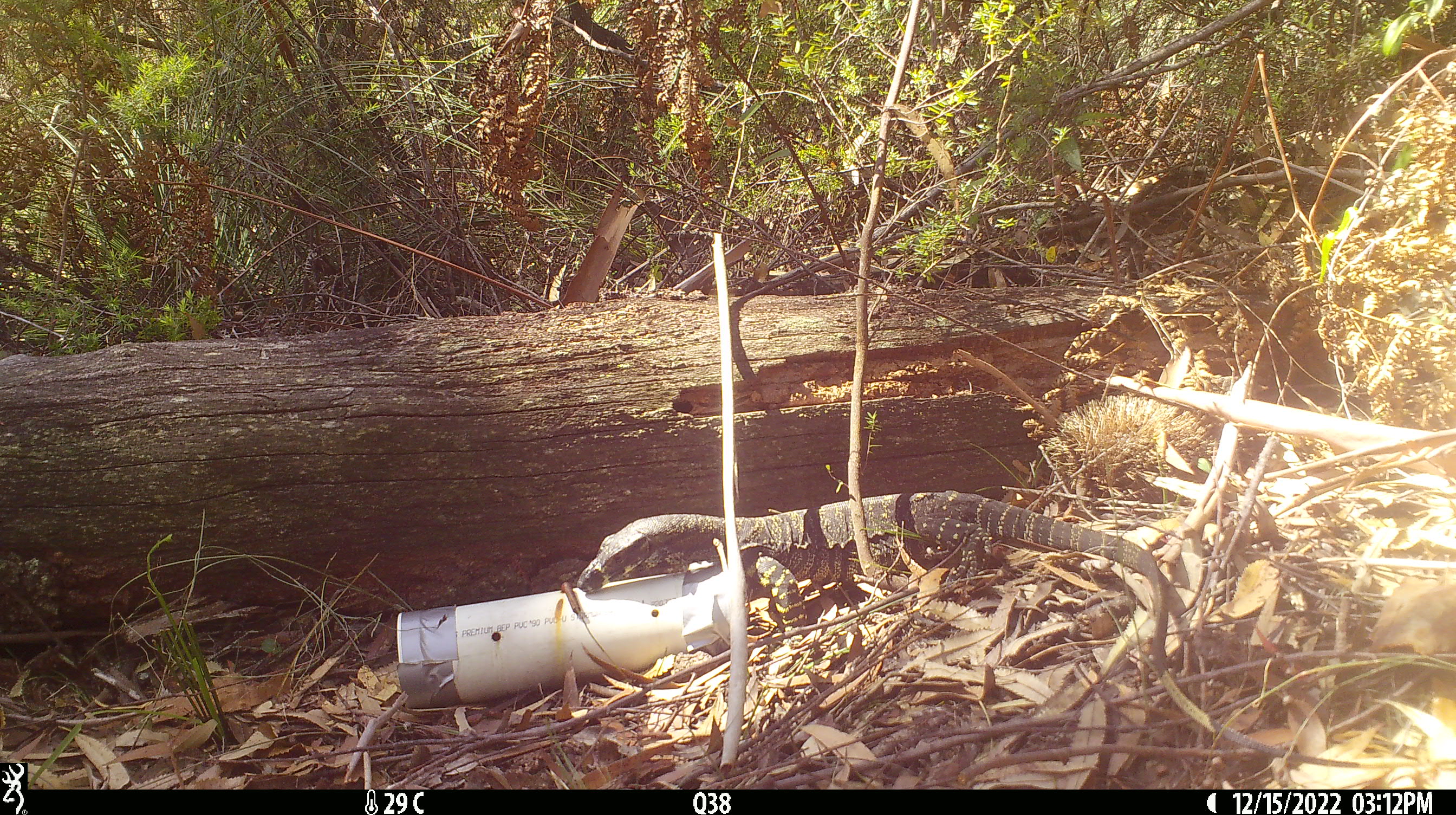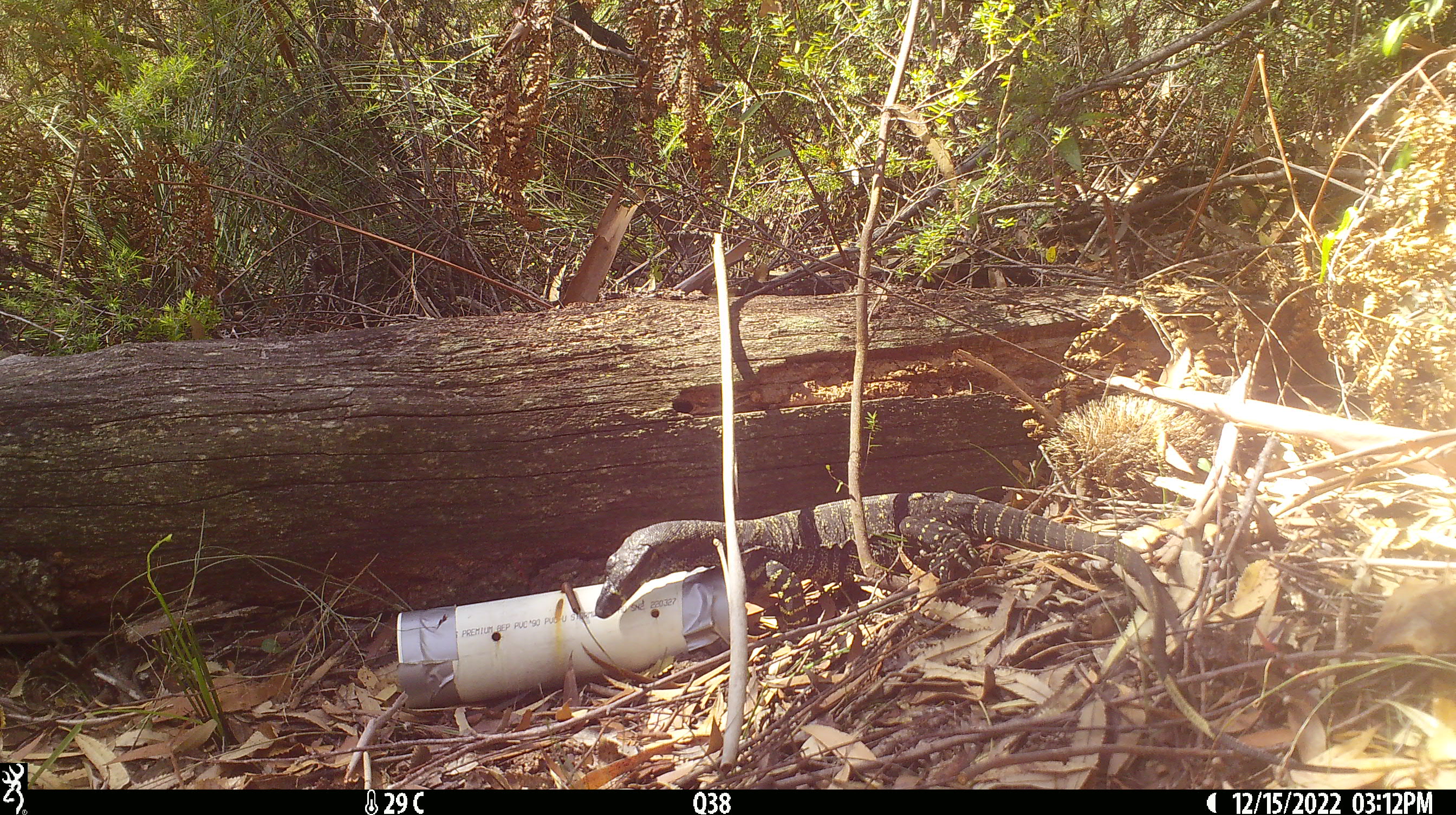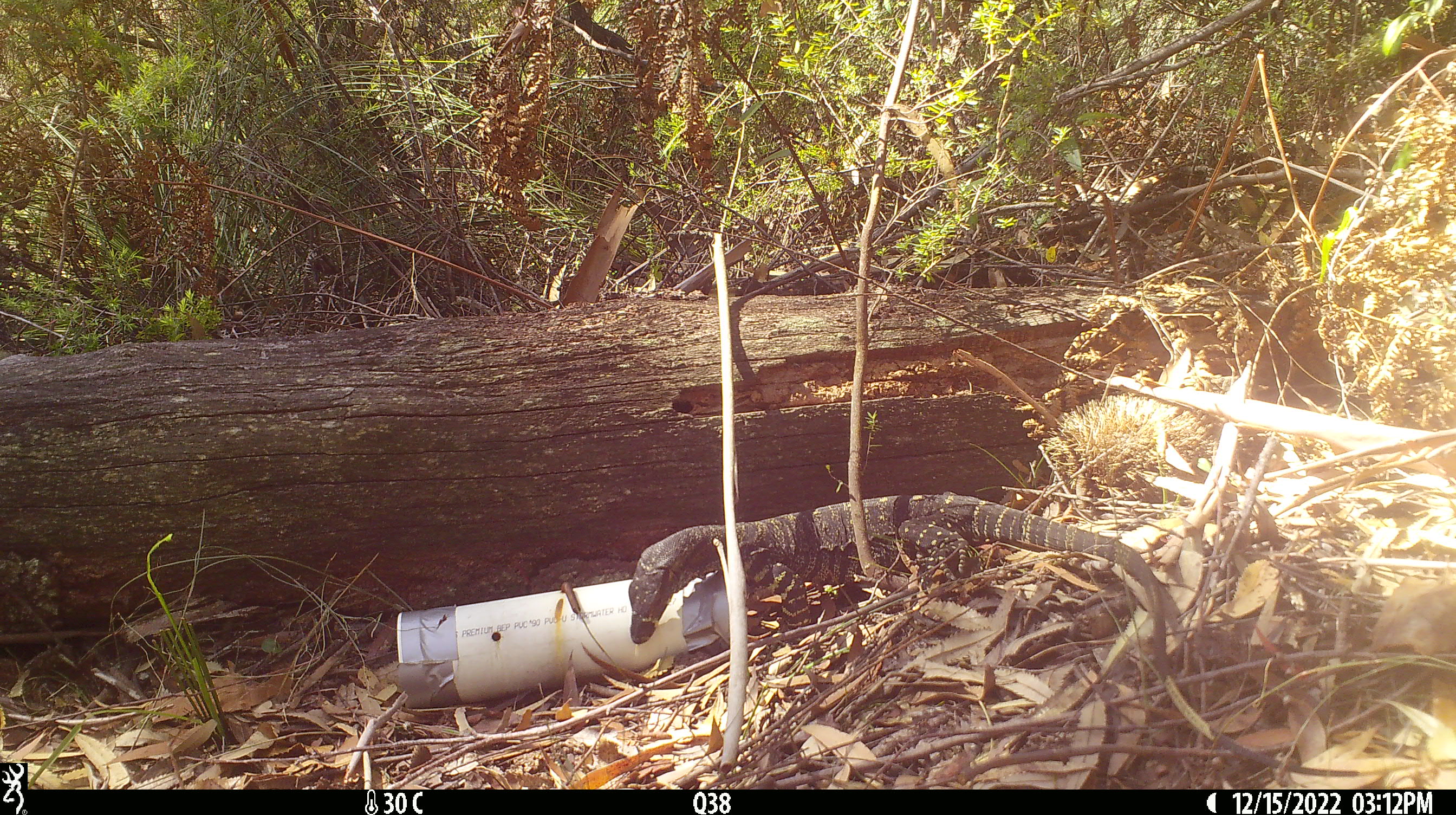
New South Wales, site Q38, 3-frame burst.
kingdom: Animalia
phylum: Chordata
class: Reptilia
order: Squamata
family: Varanidae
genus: Varanus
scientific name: Varanus varius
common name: lace monitor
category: goanna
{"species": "goanna (lace monitor) (Varanus varius)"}